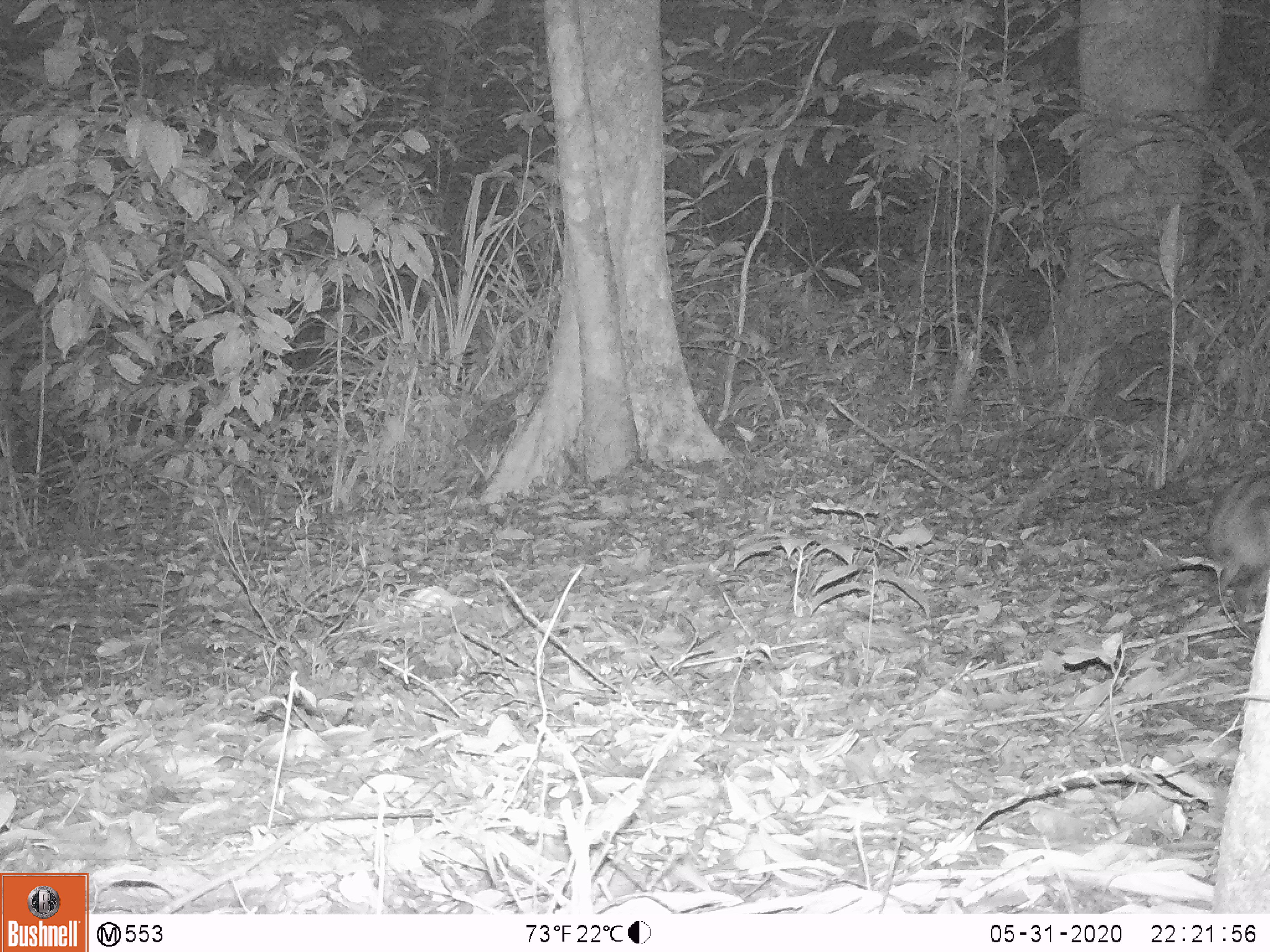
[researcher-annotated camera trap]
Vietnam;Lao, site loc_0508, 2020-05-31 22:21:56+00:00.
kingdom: Animalia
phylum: Chordata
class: Mammalia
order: Lagomorpha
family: Leporidae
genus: Nesolagus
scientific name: Nesolagus timminsi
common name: annamite striped rabbit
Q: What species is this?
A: Annamite striped rabbit (Nesolagus timminsi).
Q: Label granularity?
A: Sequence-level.